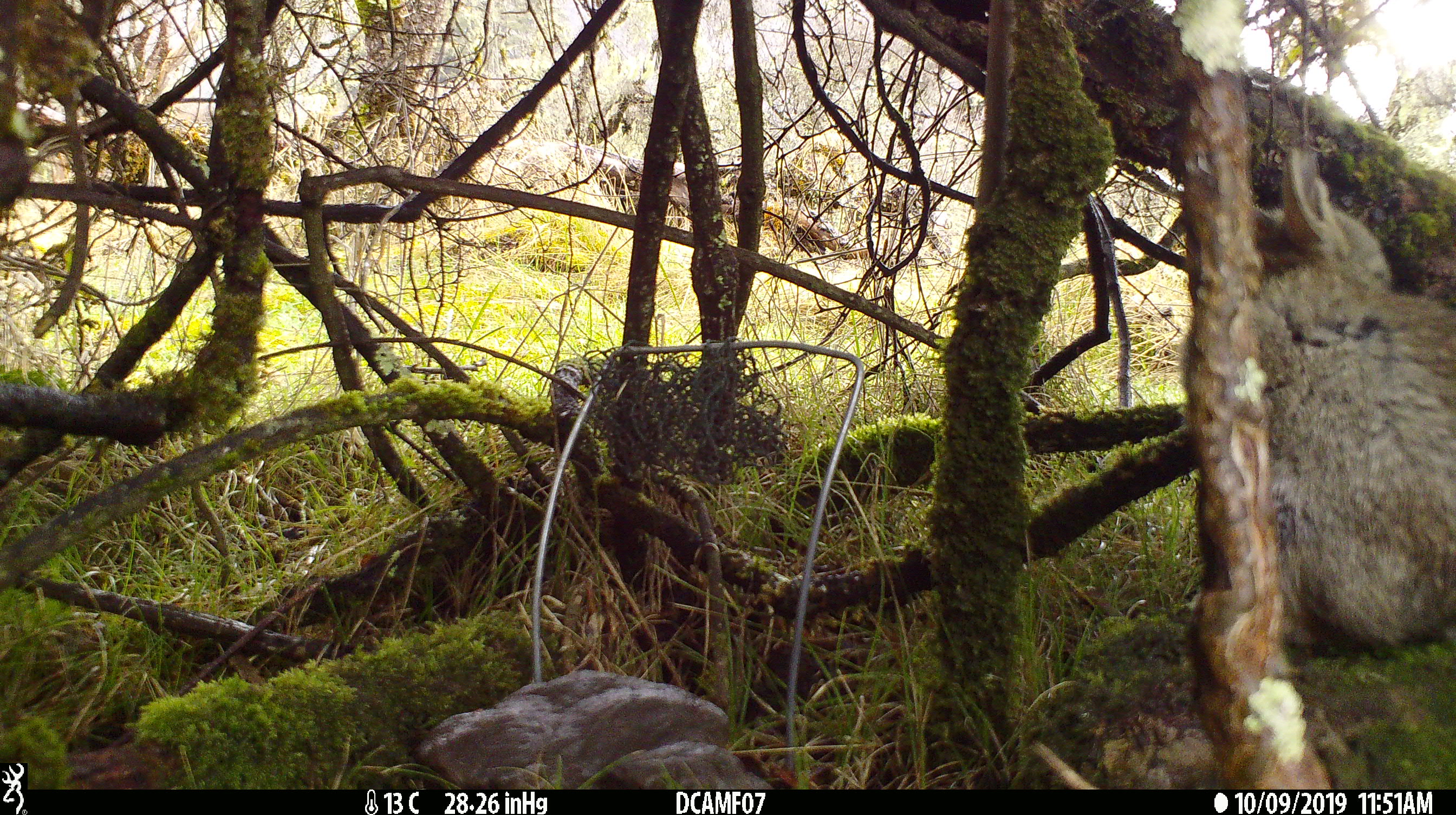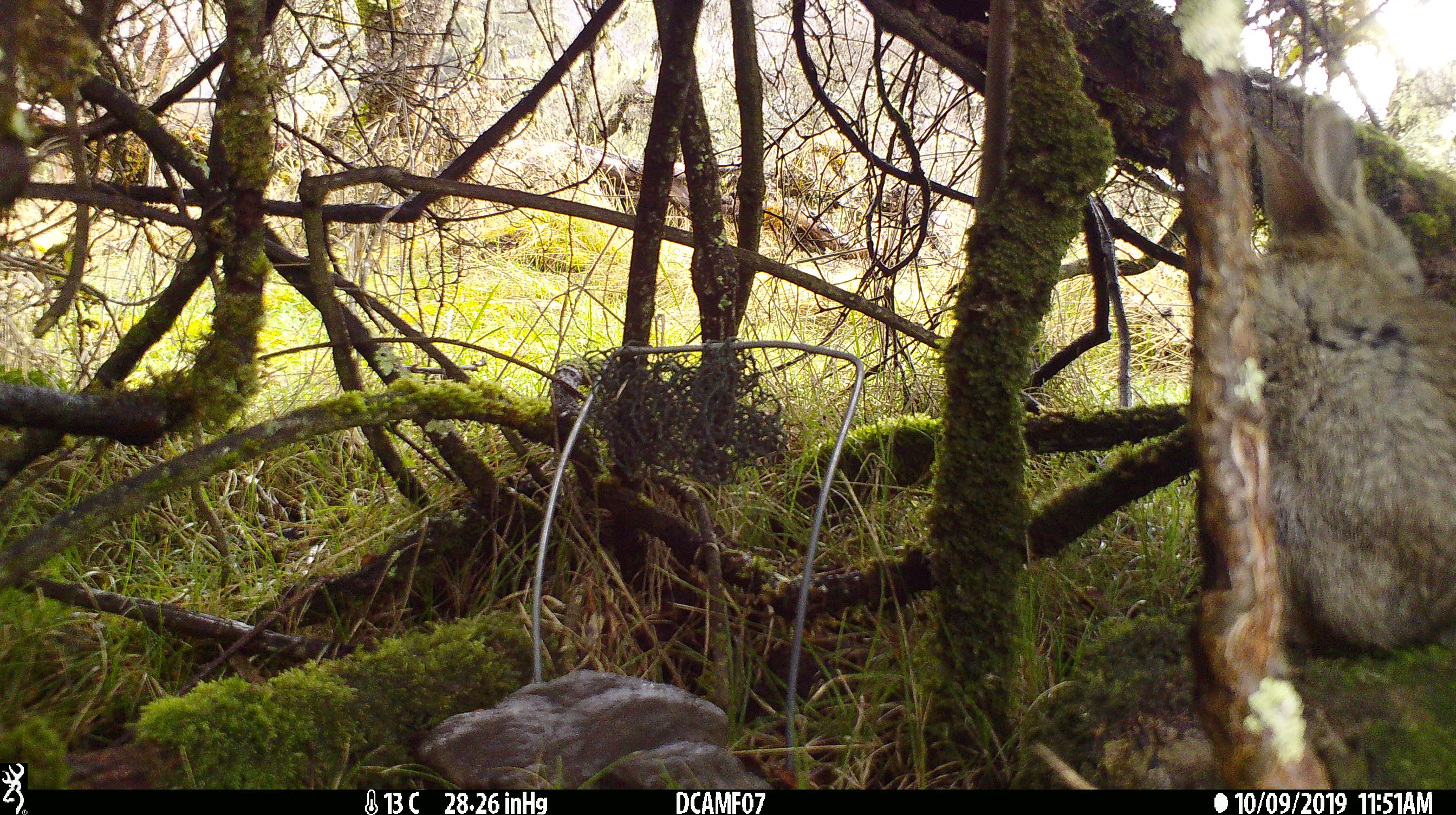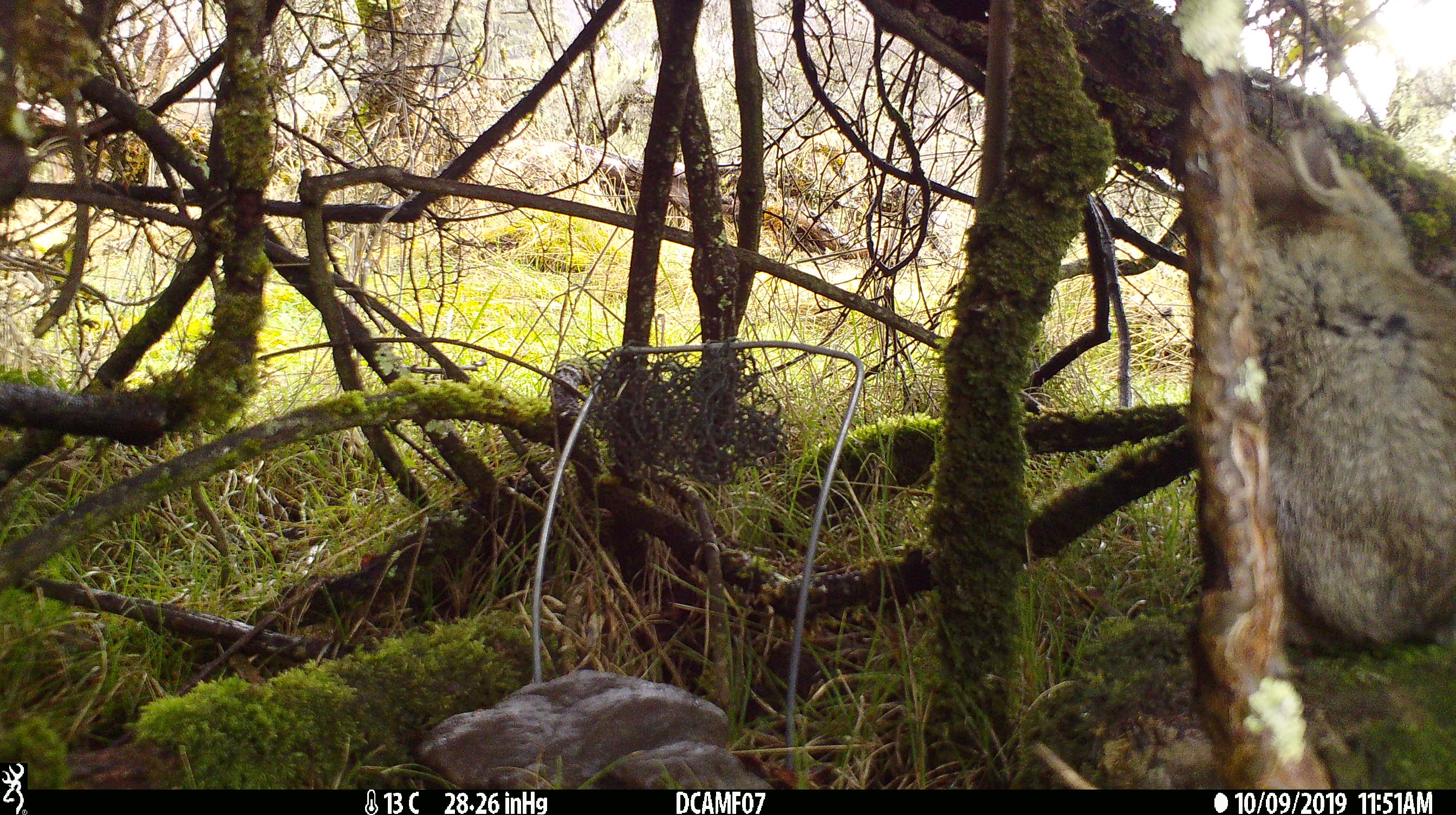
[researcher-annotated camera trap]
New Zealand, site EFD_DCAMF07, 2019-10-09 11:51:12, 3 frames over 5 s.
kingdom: Animalia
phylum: Chordata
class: Mammalia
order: Lagomorpha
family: Leporidae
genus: Oryctolagus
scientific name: Oryctolagus cuniculus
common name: european rabbit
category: rabbit